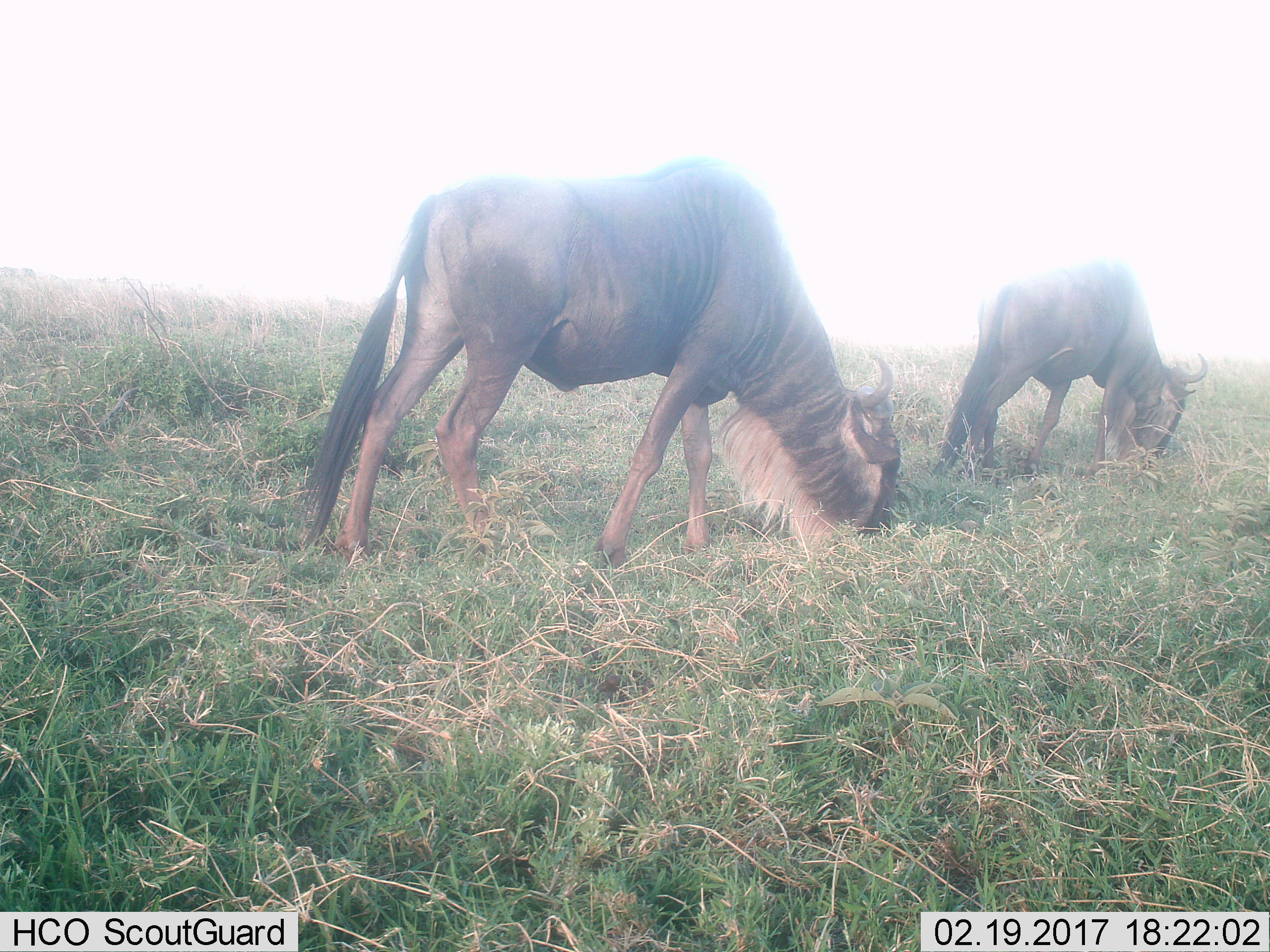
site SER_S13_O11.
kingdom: Animalia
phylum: Chordata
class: Mammalia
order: Artiodactyla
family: Bovidae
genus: Connochaetes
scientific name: Connochaetes taurinus taurinus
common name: blue wildebeest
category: wildebeestblue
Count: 2.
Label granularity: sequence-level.